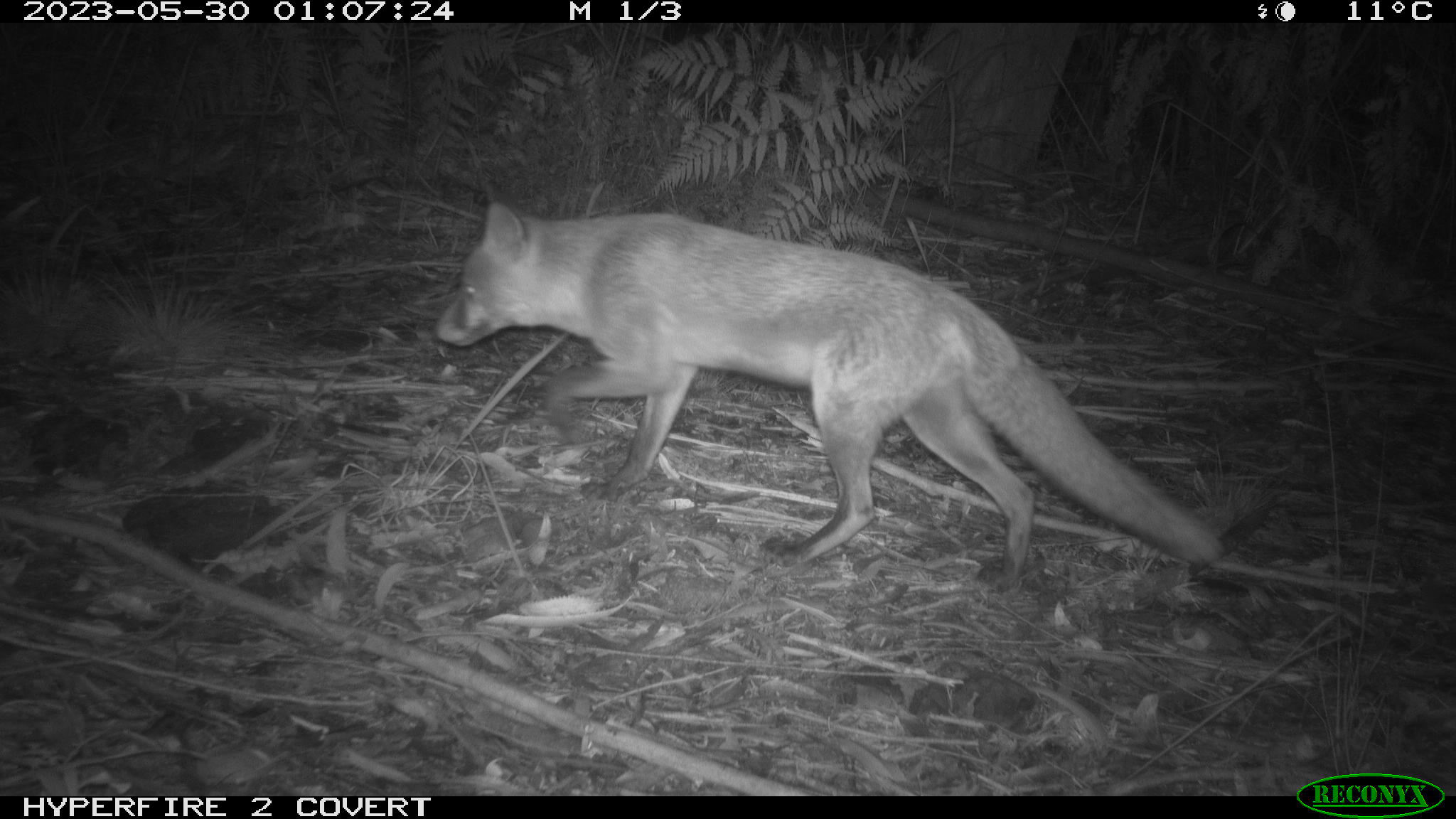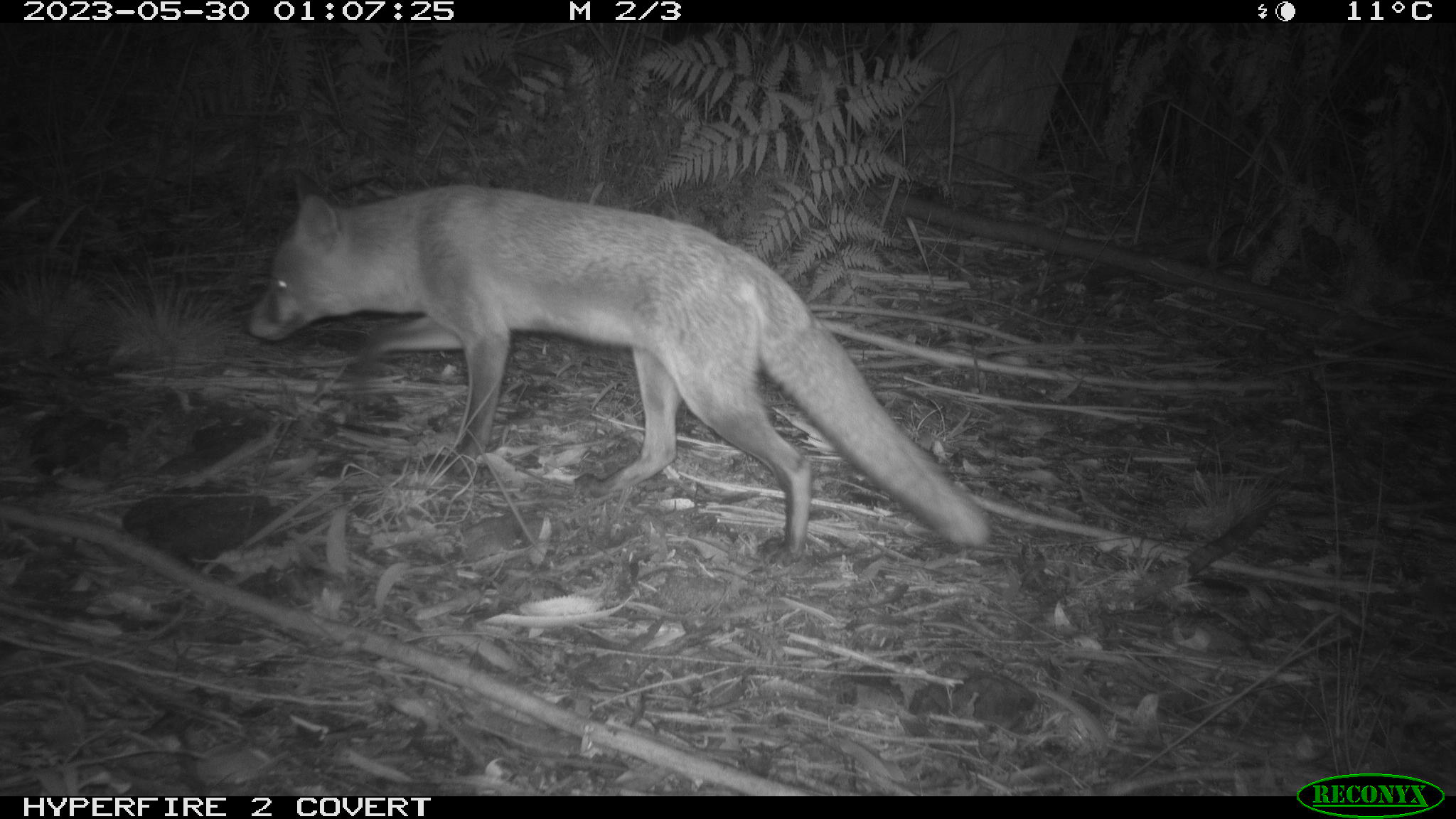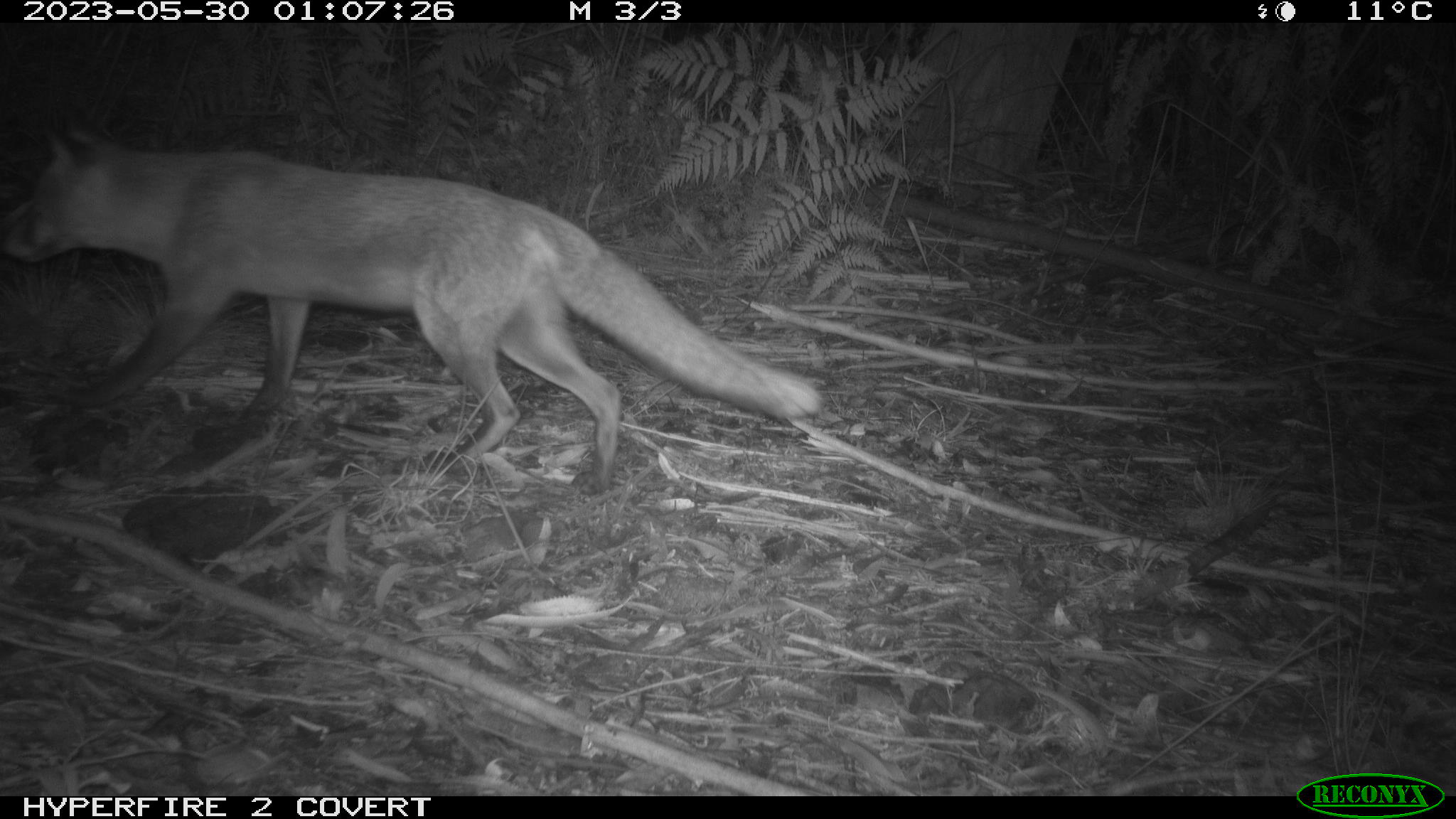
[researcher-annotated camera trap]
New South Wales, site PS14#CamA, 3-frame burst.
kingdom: Animalia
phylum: Chordata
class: Mammalia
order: Carnivora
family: Canidae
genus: Vulpes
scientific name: Vulpes vulpes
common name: red fox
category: fox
Fox (red fox) (Vulpes vulpes).